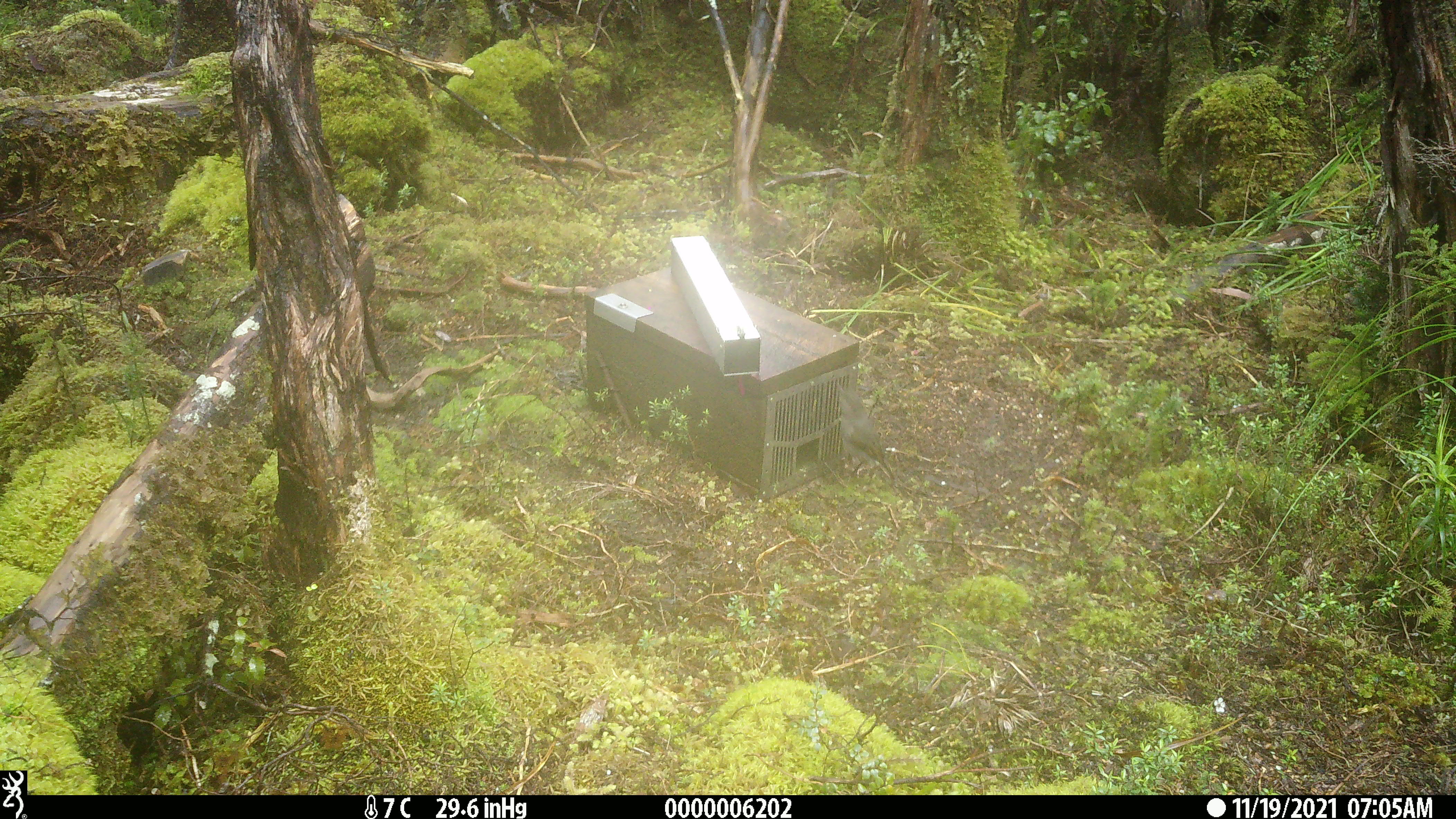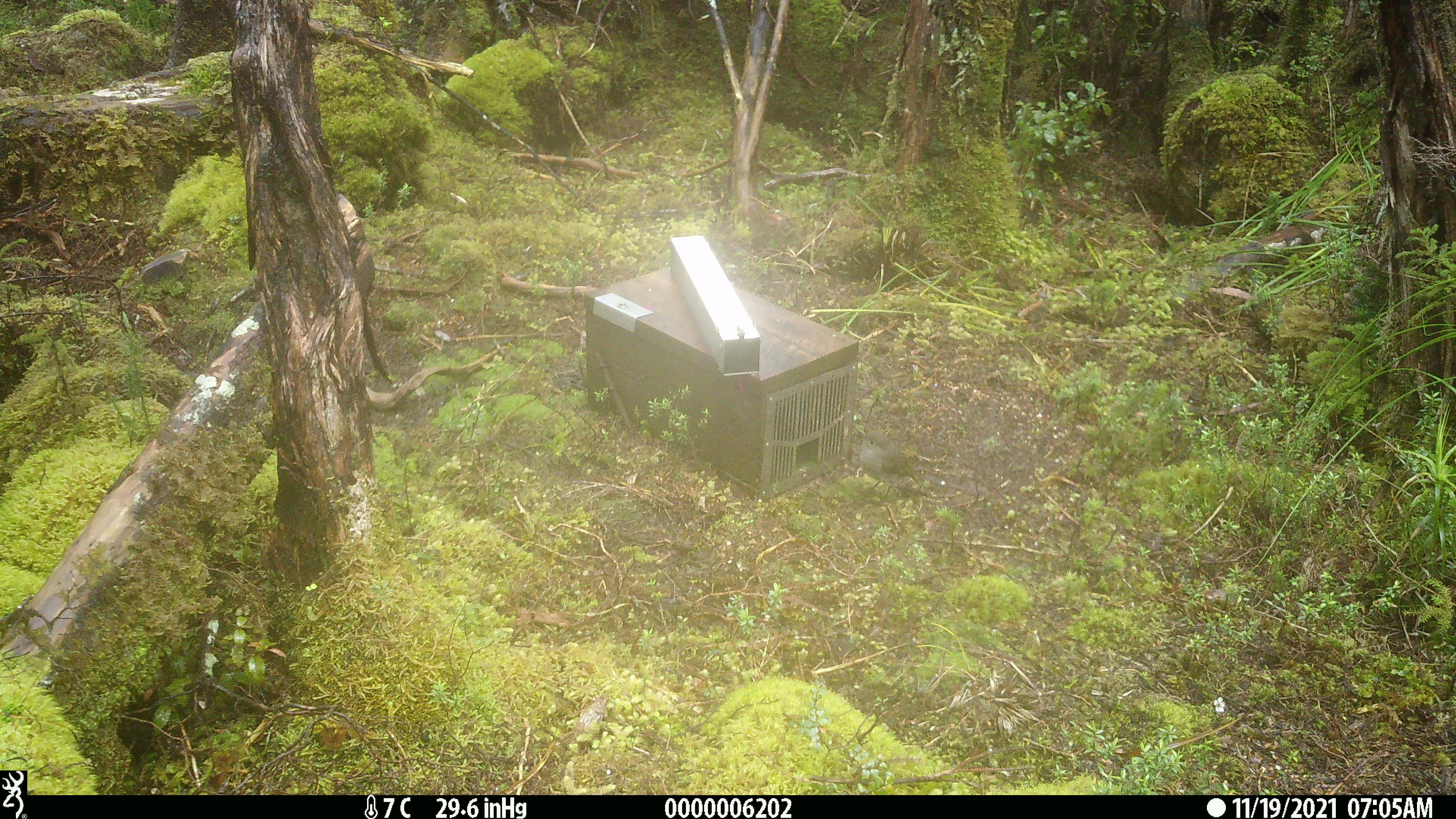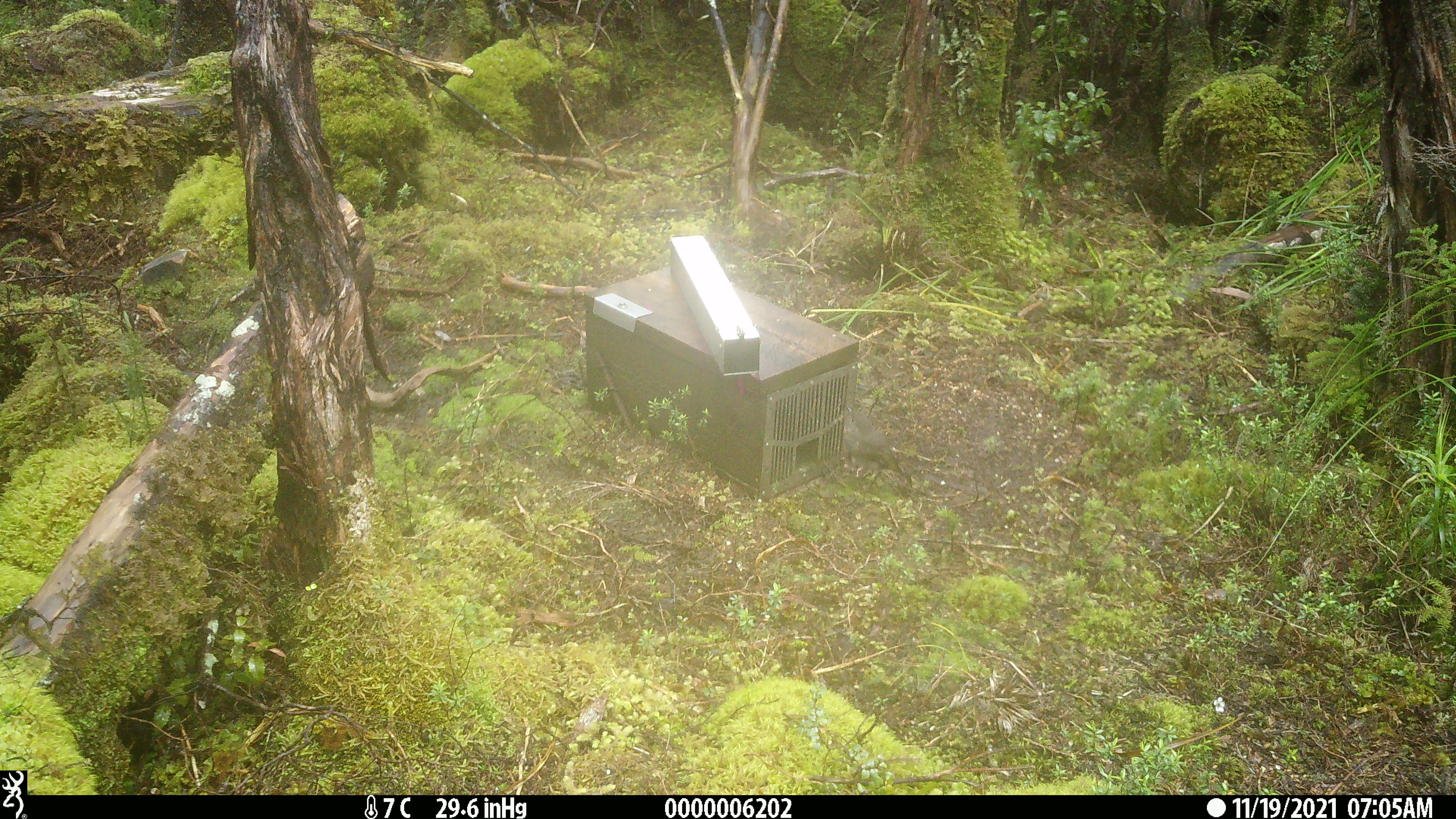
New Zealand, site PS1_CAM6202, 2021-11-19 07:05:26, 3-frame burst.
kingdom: Animalia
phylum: Chordata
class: Aves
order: Passeriformes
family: Petroicidae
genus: Petroica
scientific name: Petroica australis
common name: new zealand robin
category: robin